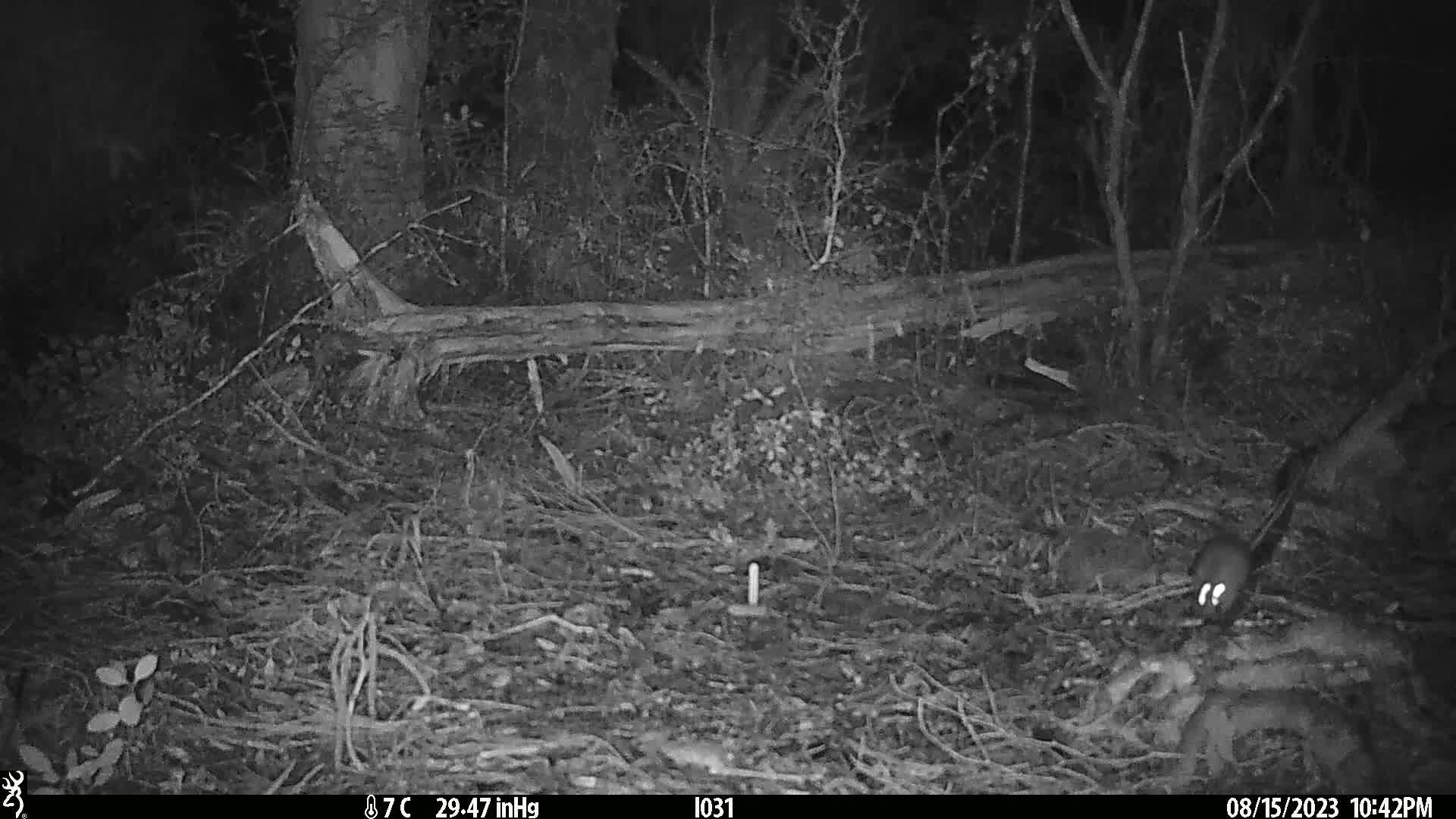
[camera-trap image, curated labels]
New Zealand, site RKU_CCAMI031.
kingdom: Animalia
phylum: Chordata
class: Mammalia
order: Rodentia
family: Muridae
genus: Rattus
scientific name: Rattus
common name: rat